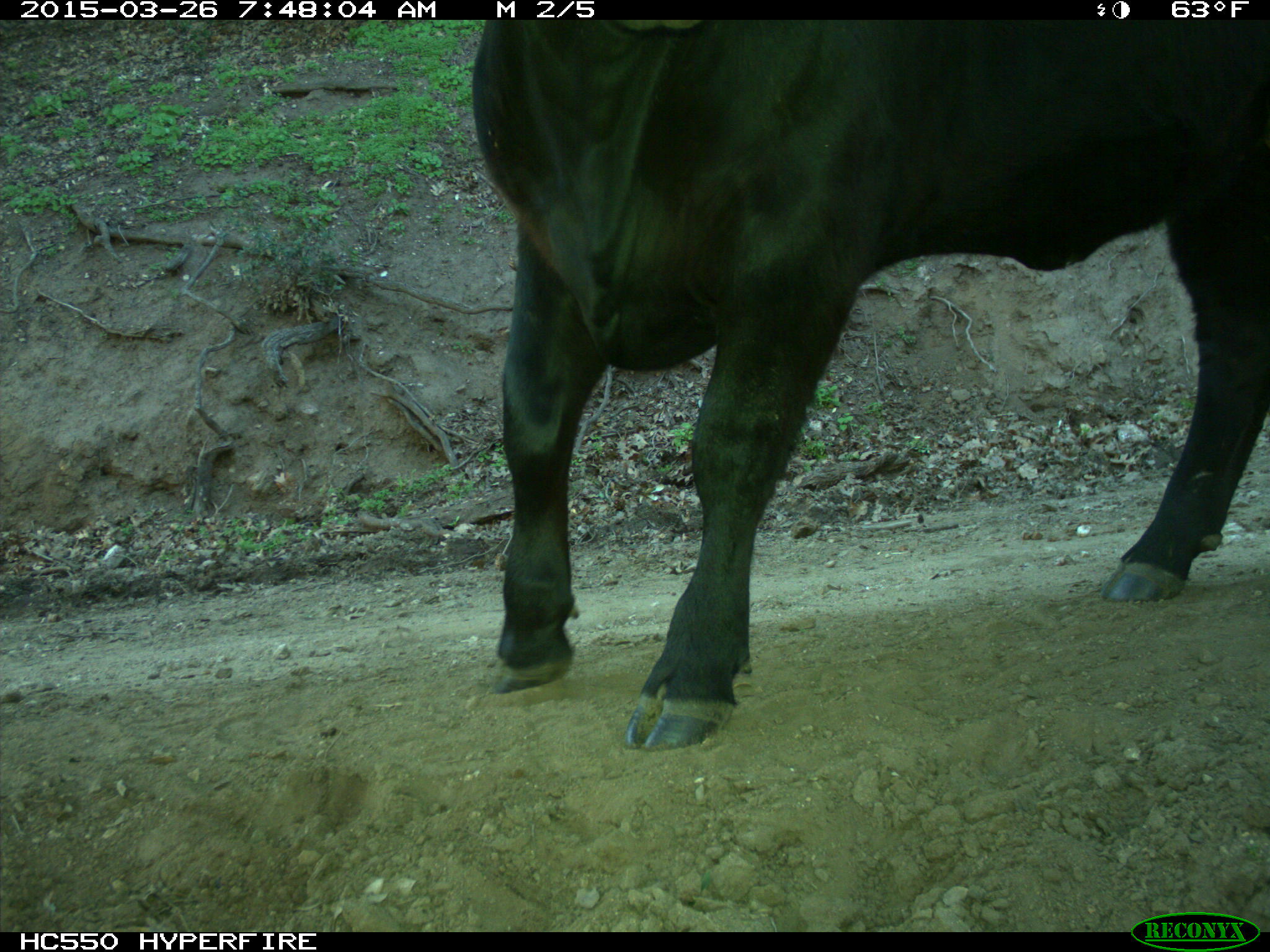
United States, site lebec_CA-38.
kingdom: Animalia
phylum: Chordata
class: Mammalia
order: Artiodactyla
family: Bovidae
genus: Bos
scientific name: Bos taurus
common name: domestic cow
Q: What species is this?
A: Bos taurus (domestic cow).